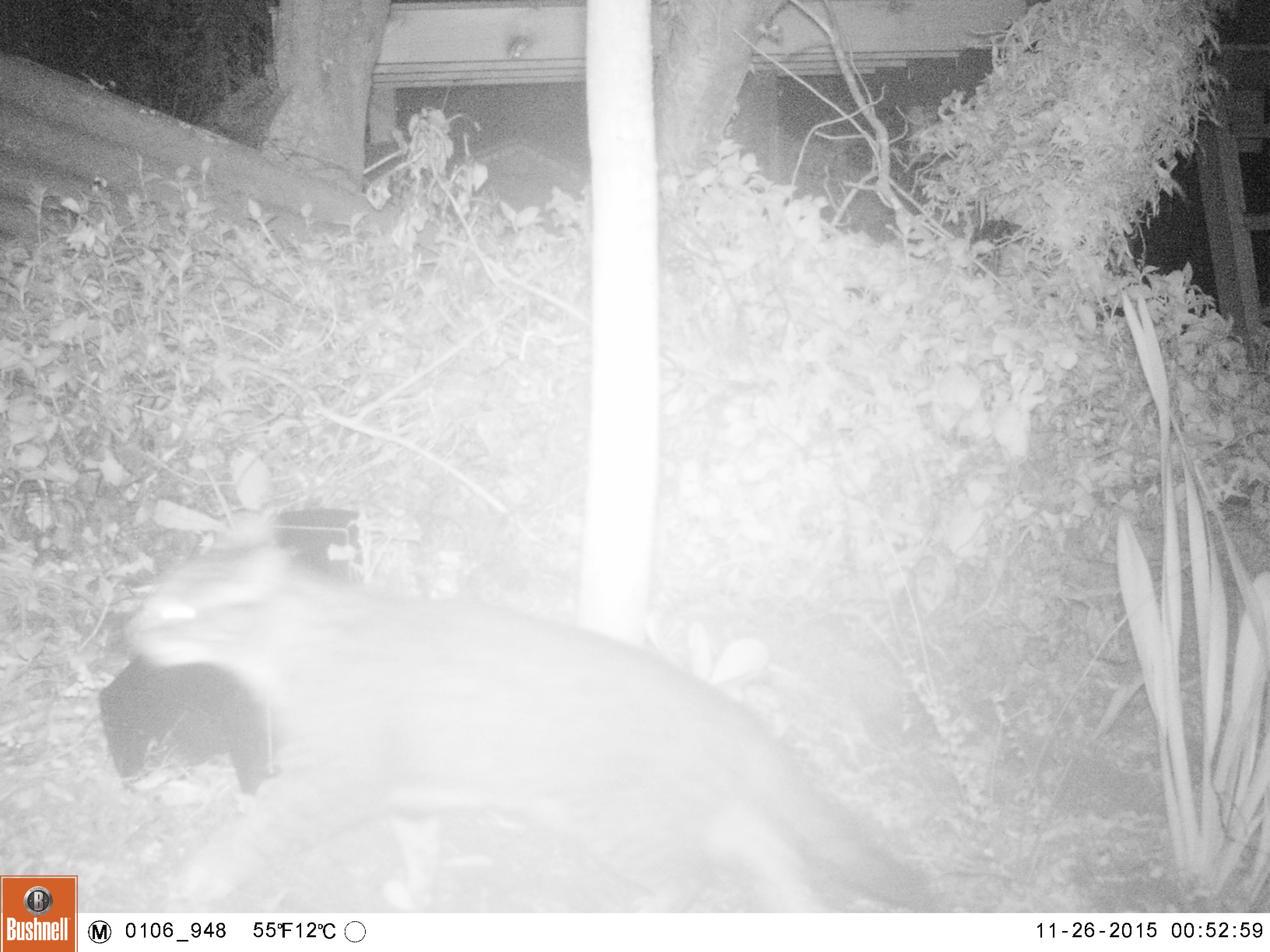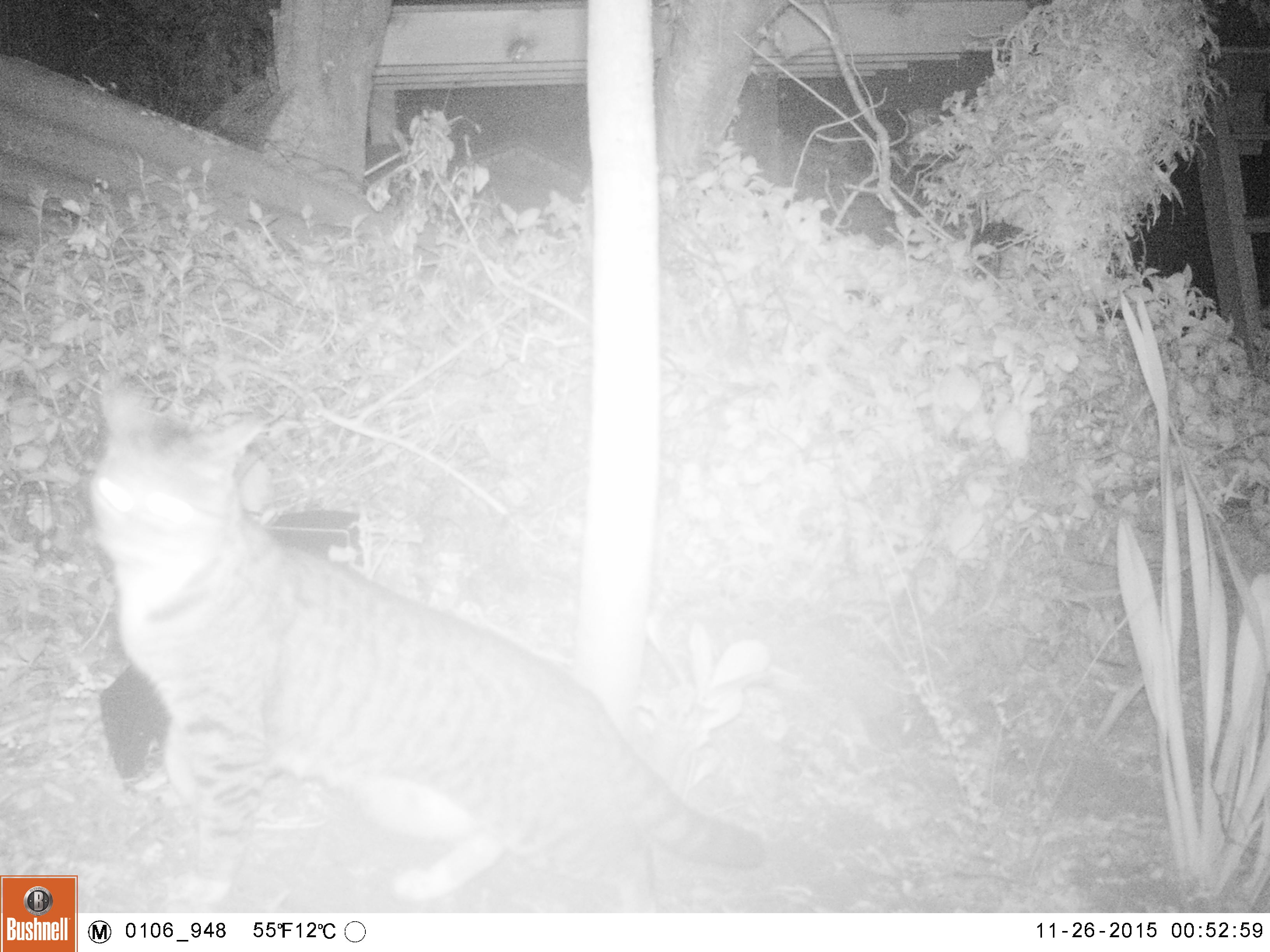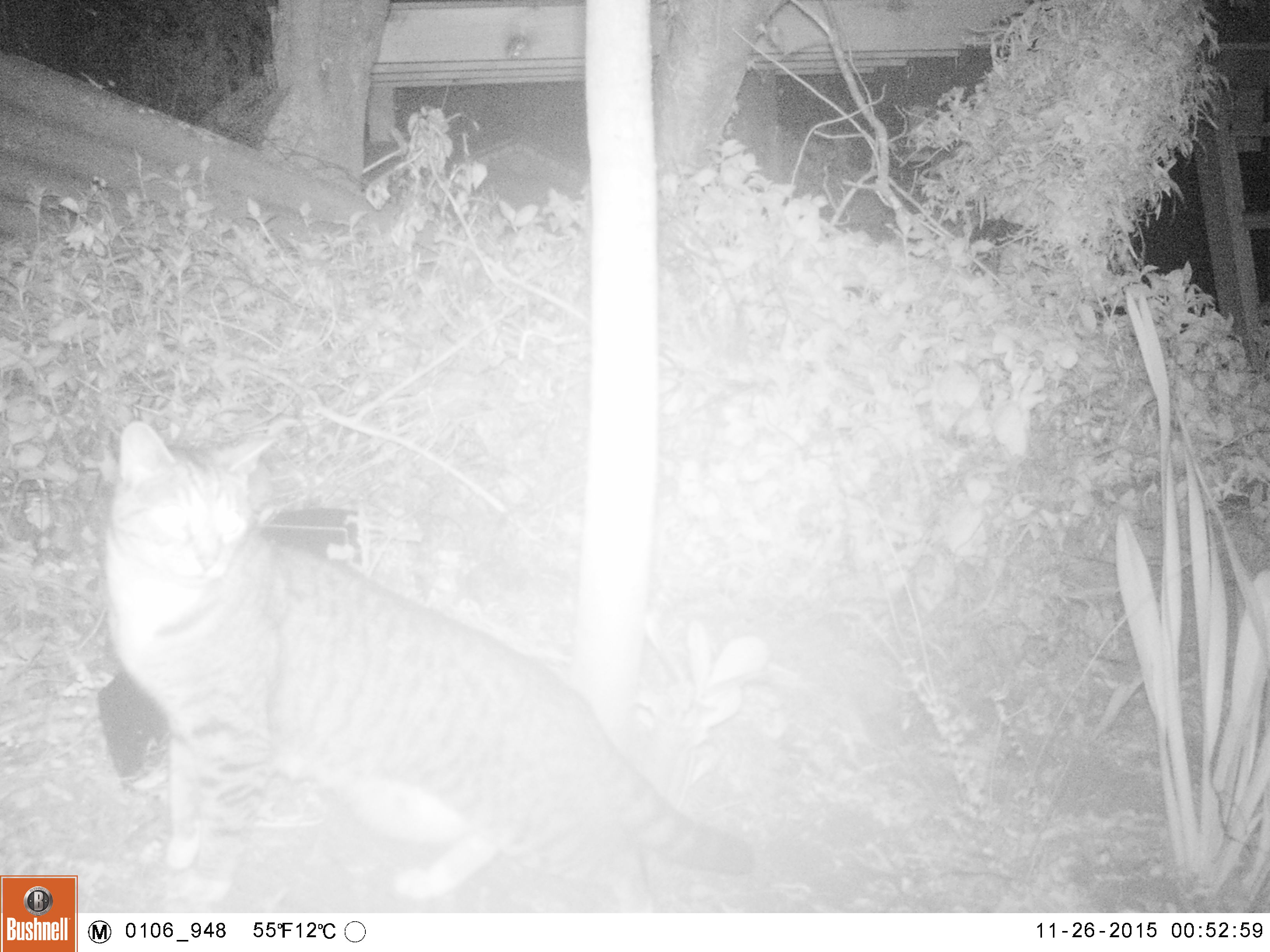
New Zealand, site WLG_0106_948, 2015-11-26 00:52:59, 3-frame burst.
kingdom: Animalia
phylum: Chordata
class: Mammalia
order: Carnivora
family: Felidae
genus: Felis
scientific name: Felis catus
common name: domestic cat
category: cat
Cat (domestic cat) (Felis catus).